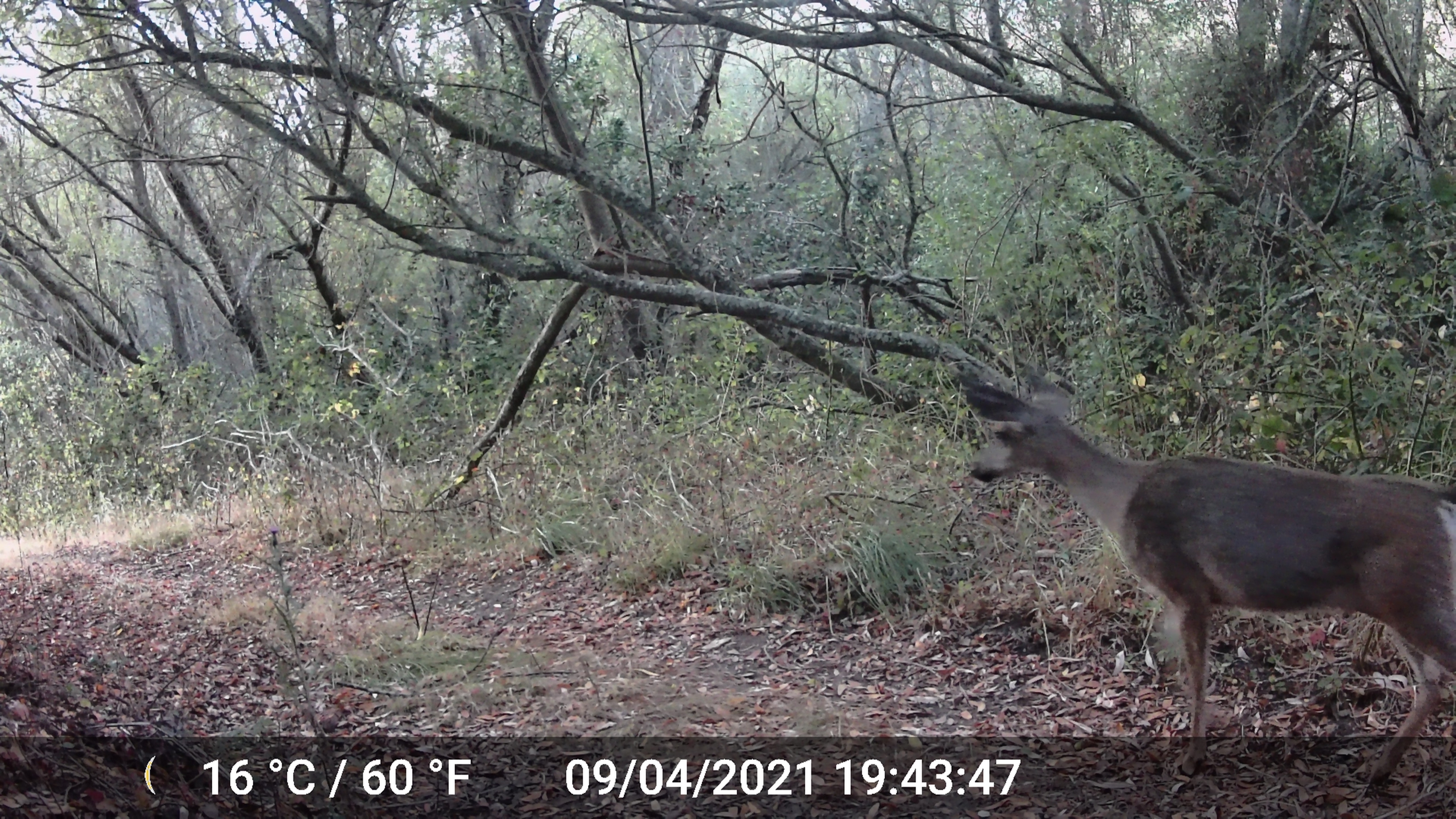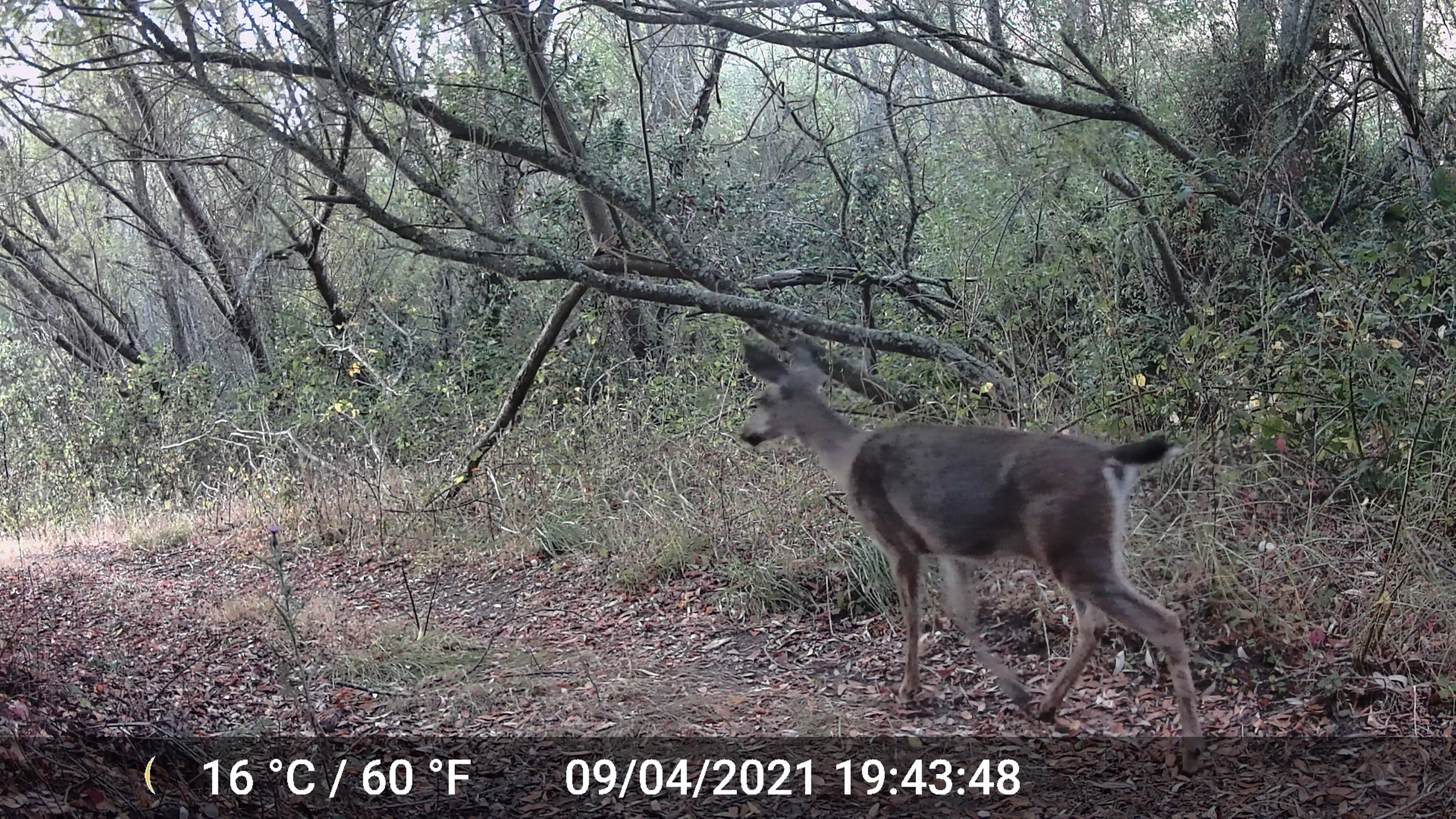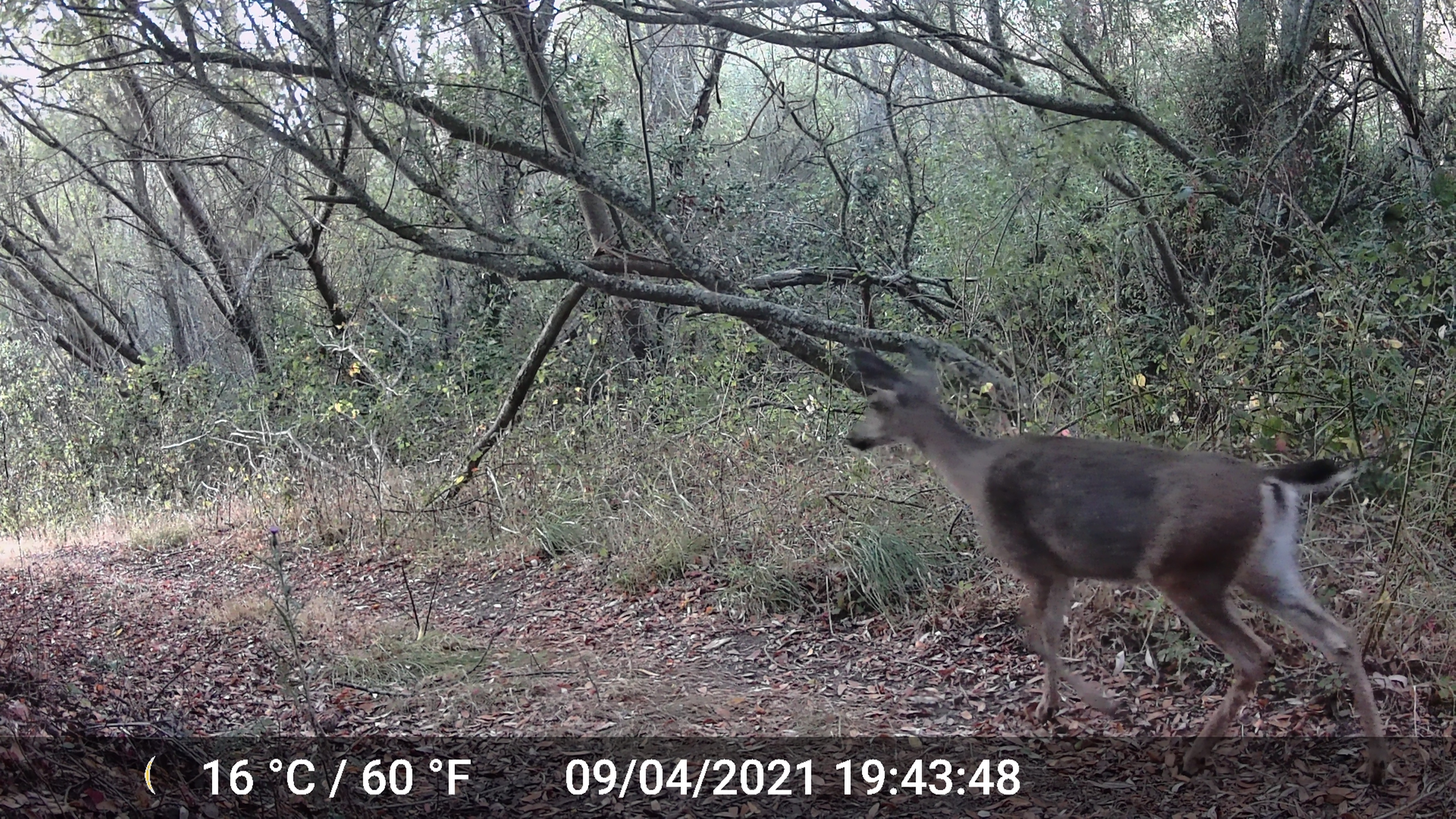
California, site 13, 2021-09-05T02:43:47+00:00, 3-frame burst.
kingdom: Animalia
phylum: Chordata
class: Mammalia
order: Artiodactyla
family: Cervidae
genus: Odocoileus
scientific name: Odocoileus hemionus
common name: mule deer